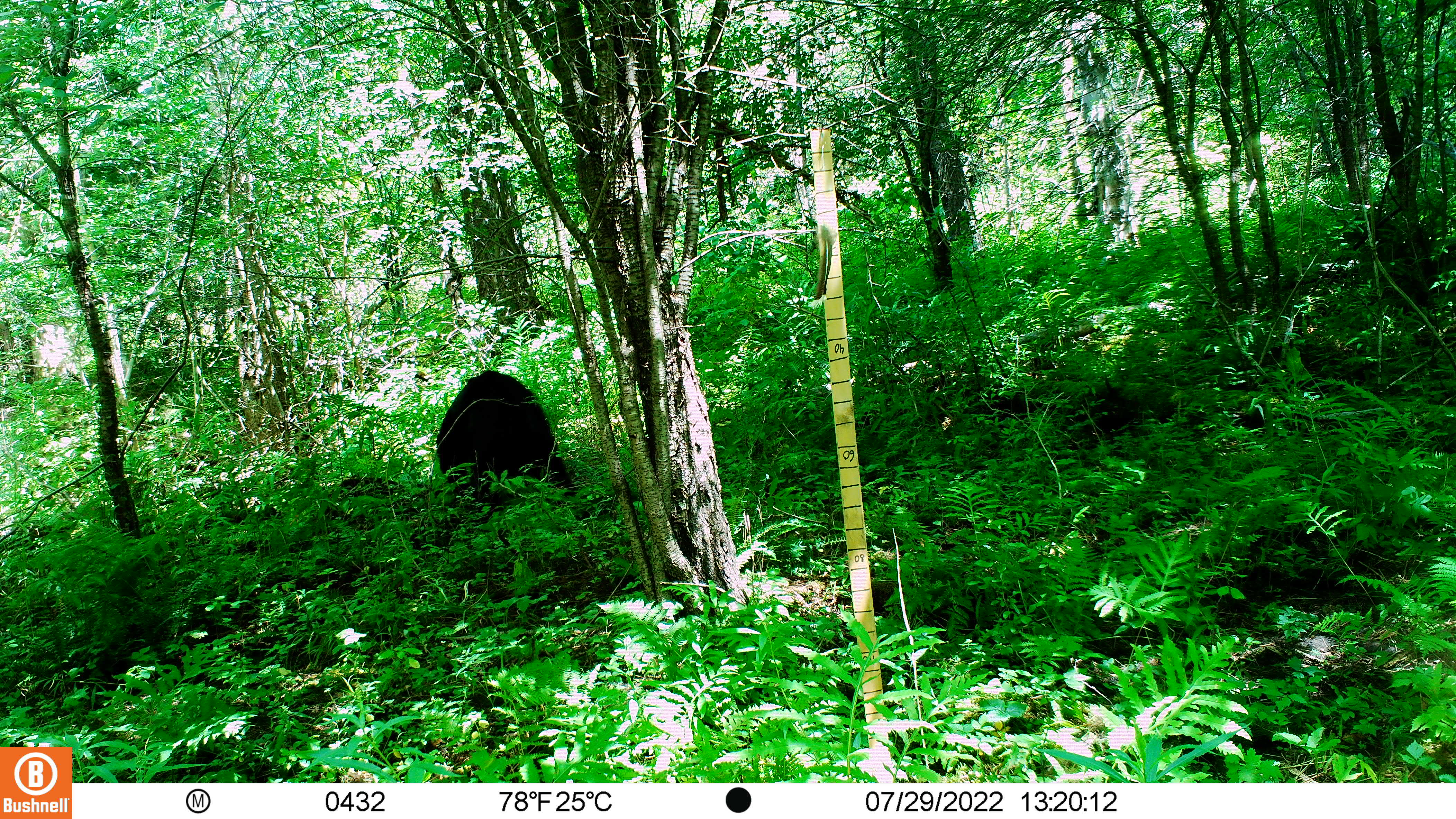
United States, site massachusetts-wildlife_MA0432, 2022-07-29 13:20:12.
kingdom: Animalia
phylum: Chordata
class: Mammalia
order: Carnivora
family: Ursidae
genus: Ursus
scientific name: Ursus americanus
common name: black bear